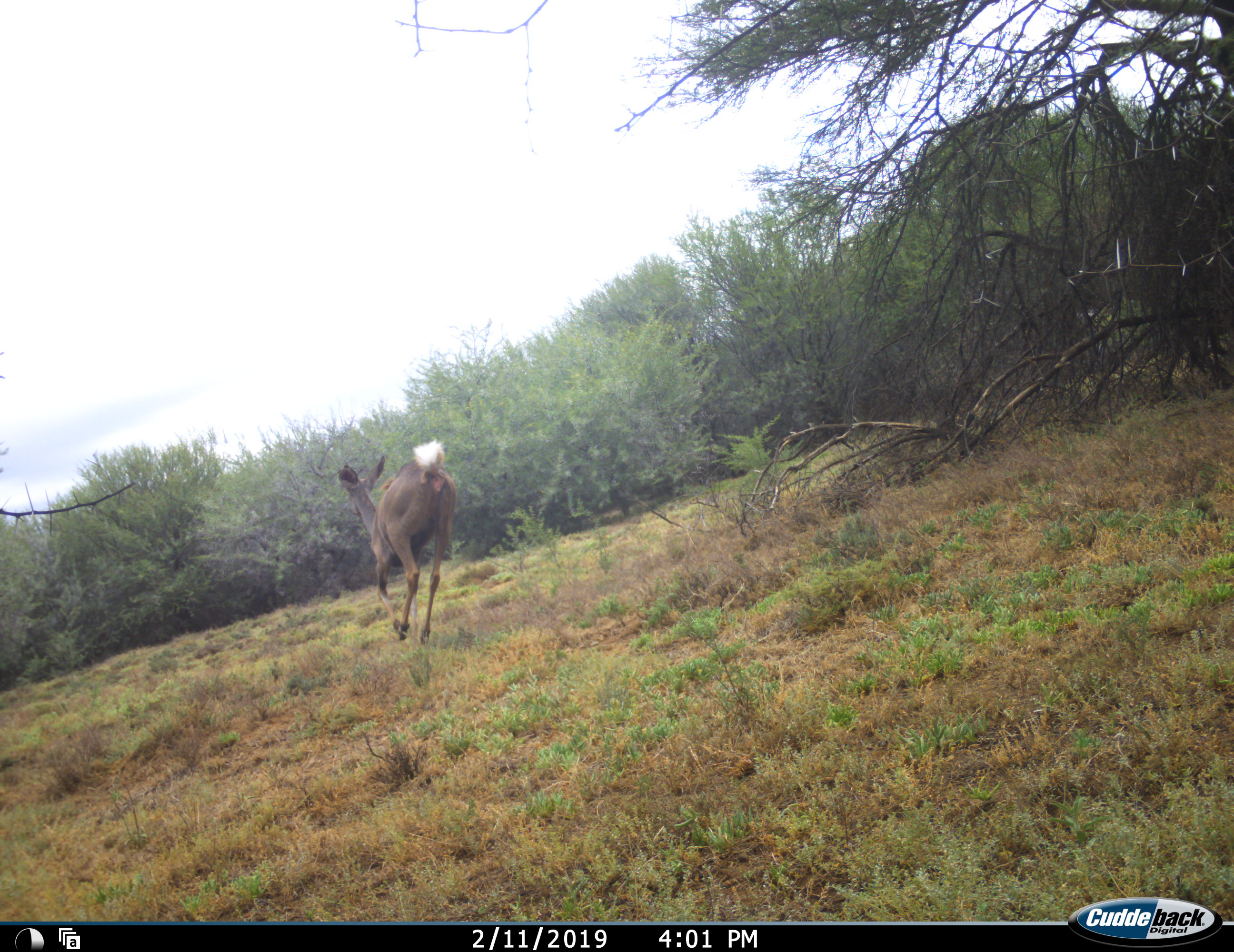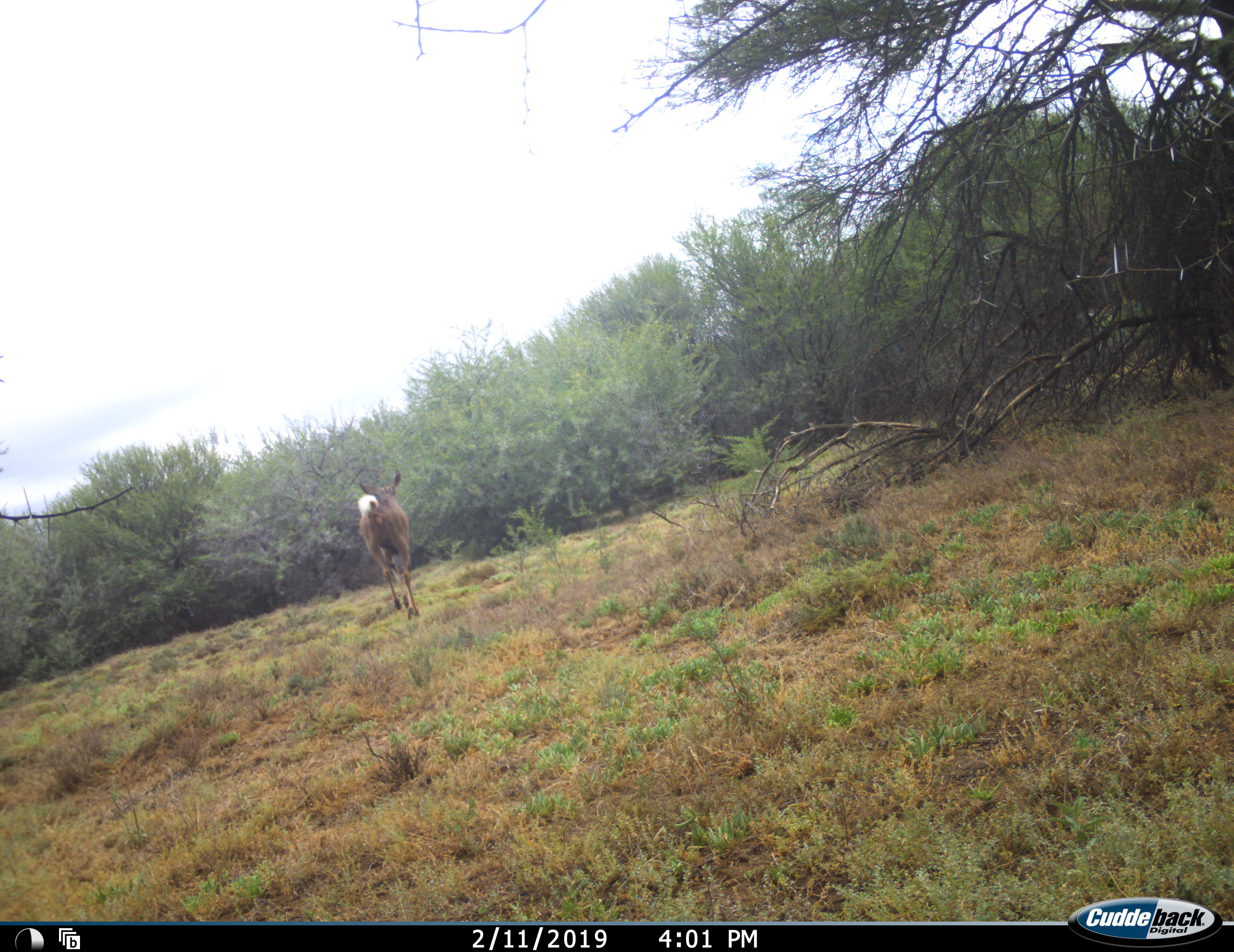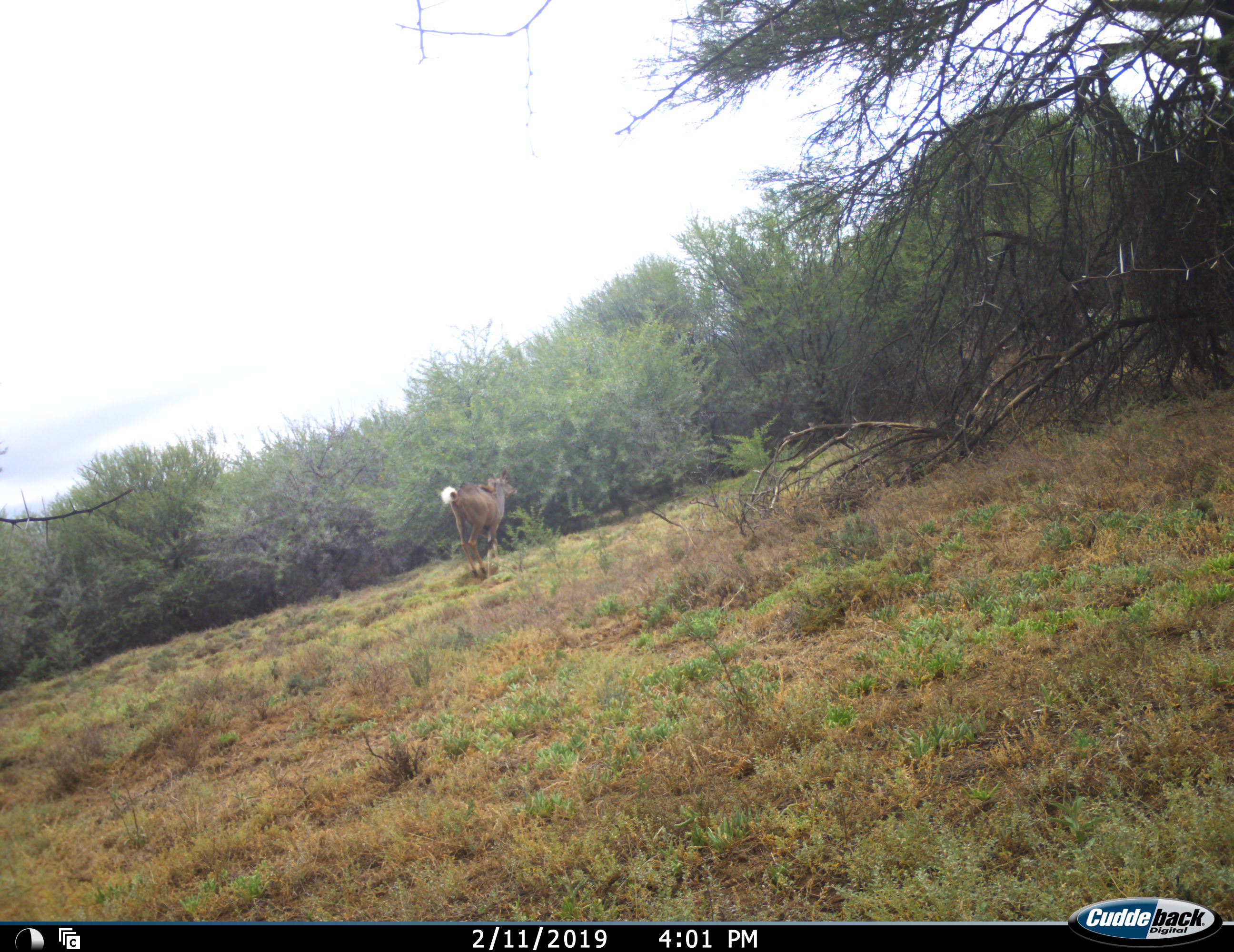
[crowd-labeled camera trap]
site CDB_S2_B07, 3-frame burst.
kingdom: Animalia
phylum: Chordata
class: Mammalia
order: Artiodactyla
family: Bovidae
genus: Tragelaphus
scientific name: Tragelaphus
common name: kudu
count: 1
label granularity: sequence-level